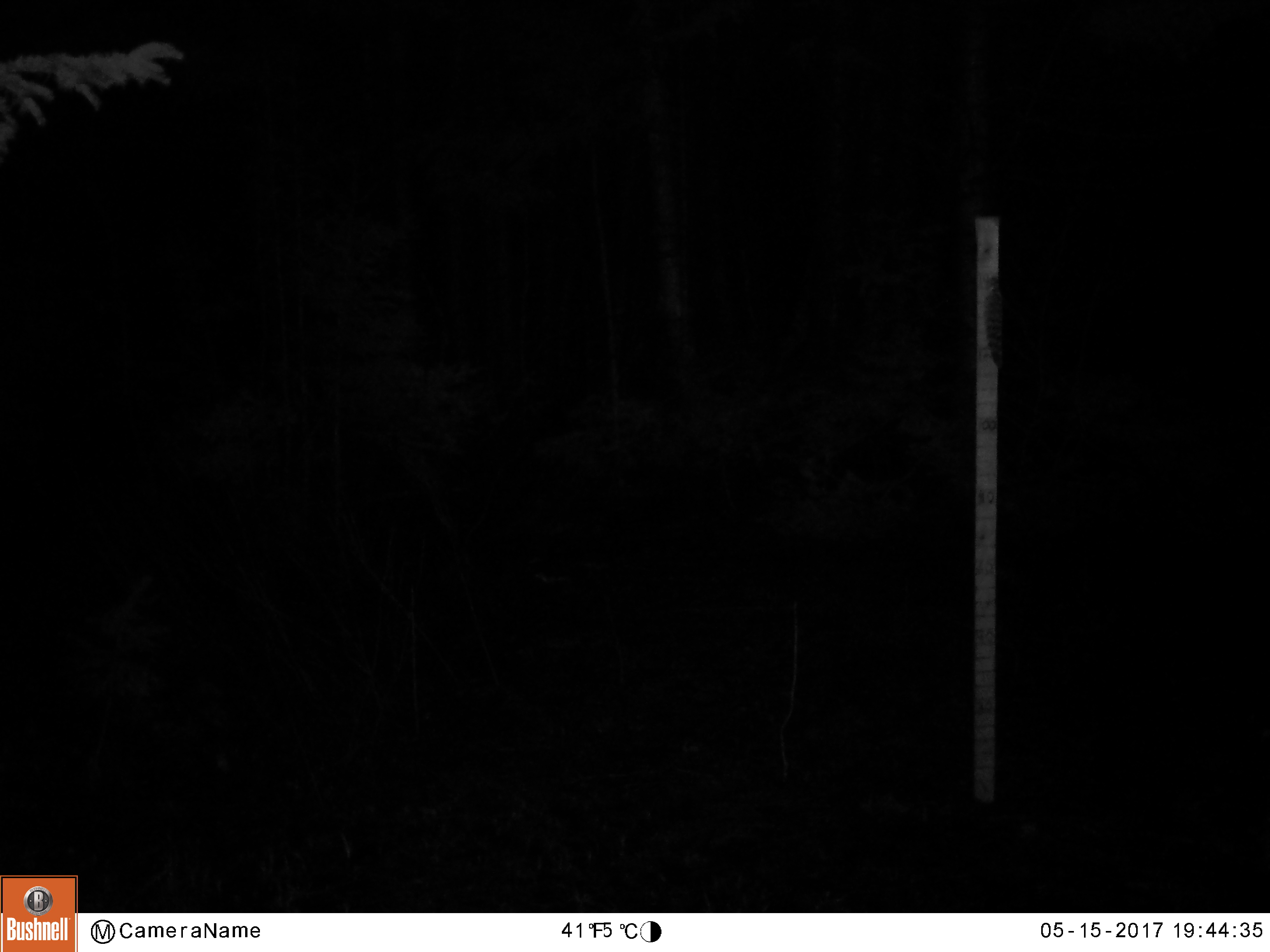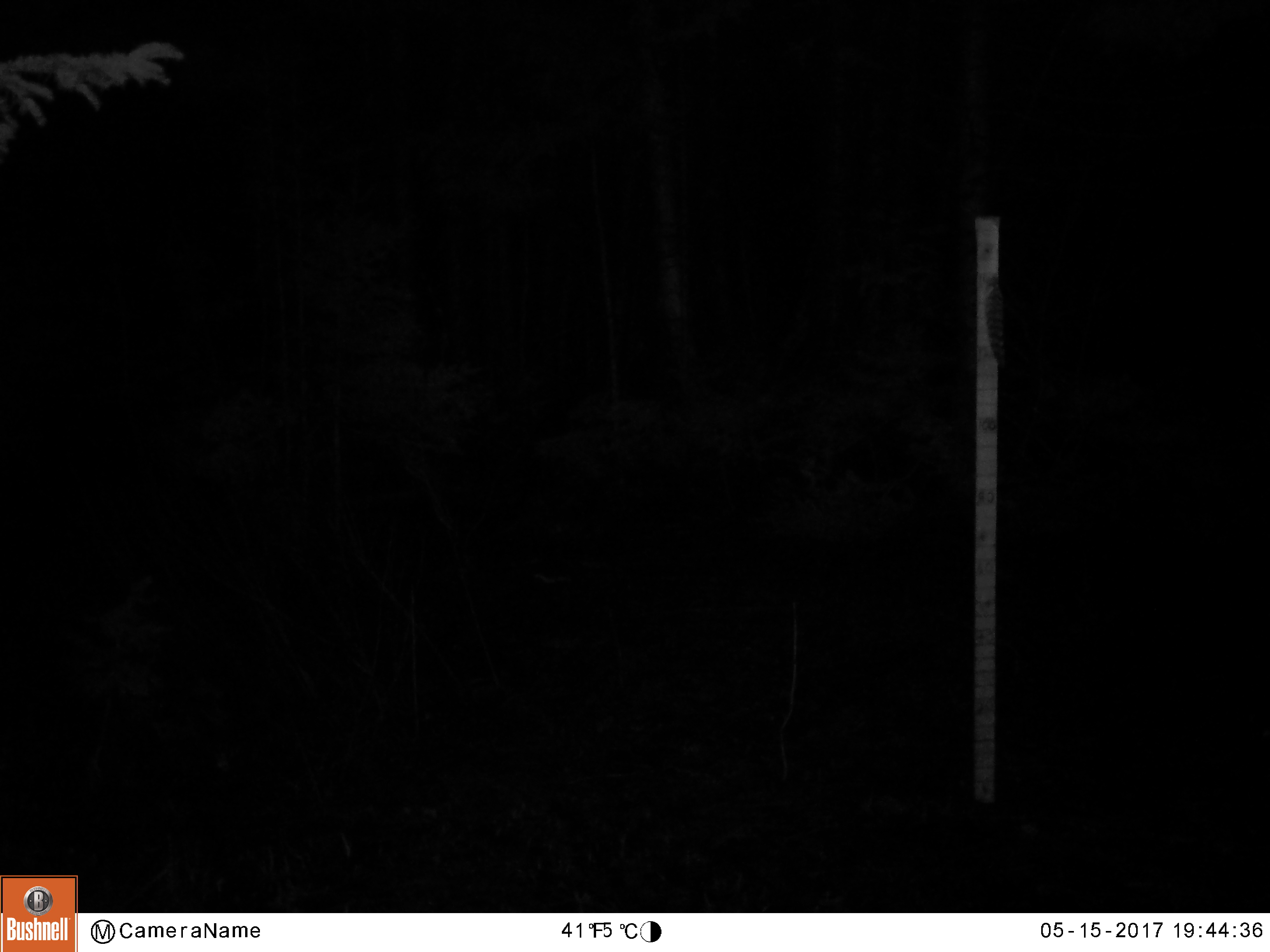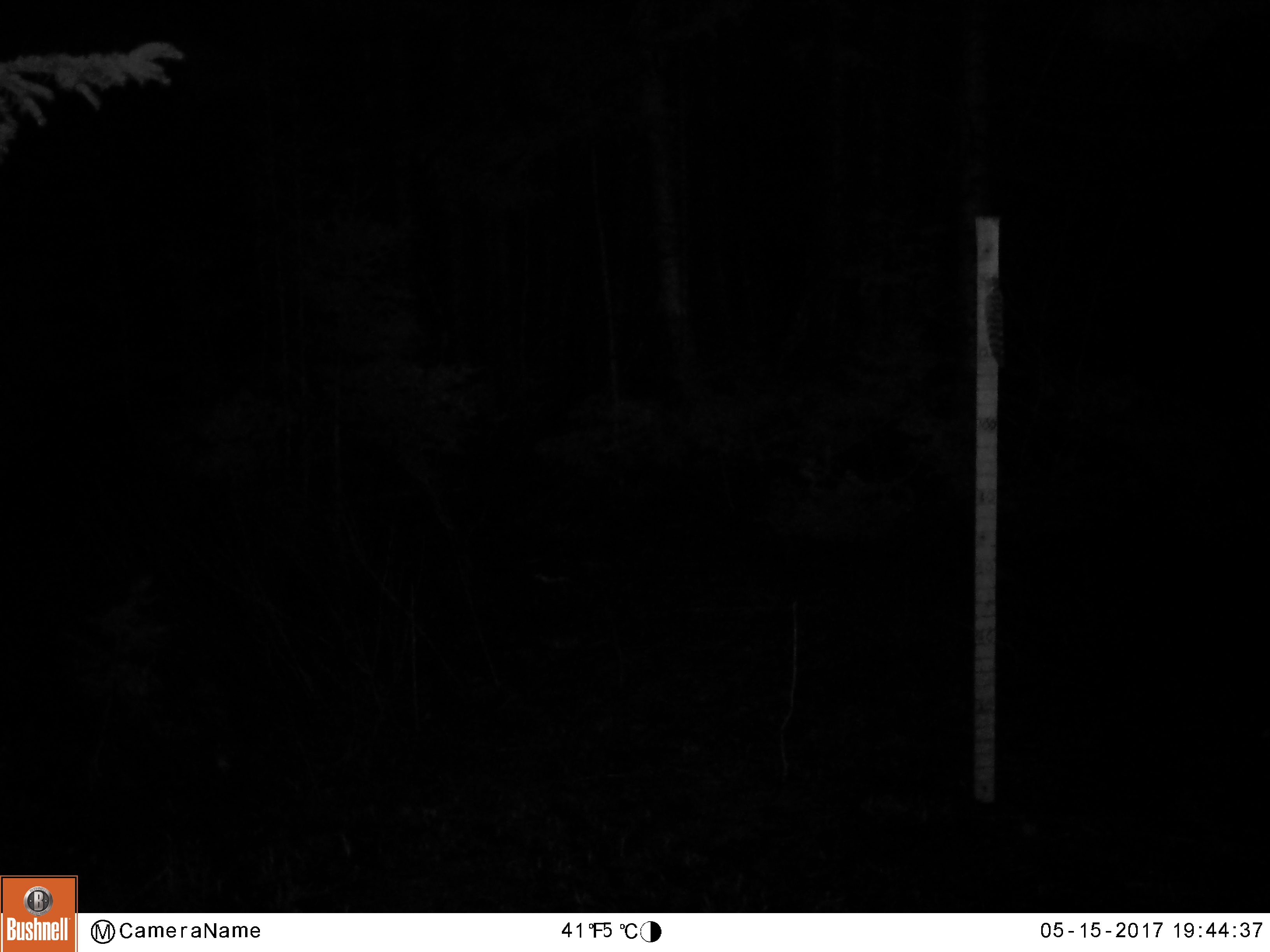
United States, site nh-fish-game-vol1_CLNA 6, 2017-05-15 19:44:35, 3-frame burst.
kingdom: Animalia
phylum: Chordata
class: Mammalia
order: Artiodactyla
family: Cervidae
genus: Alces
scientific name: Alces alces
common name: moose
Moose (Alces alces).